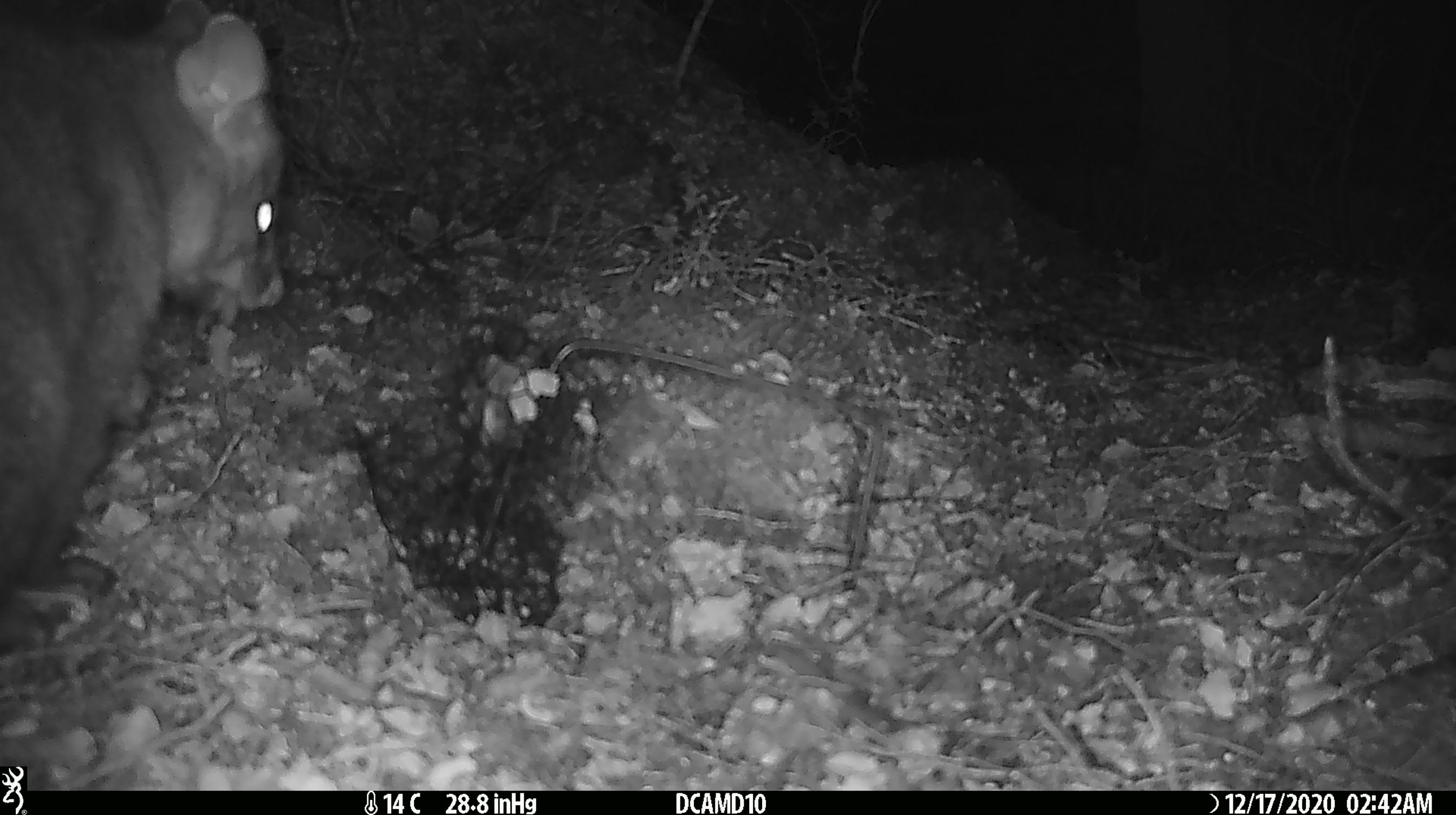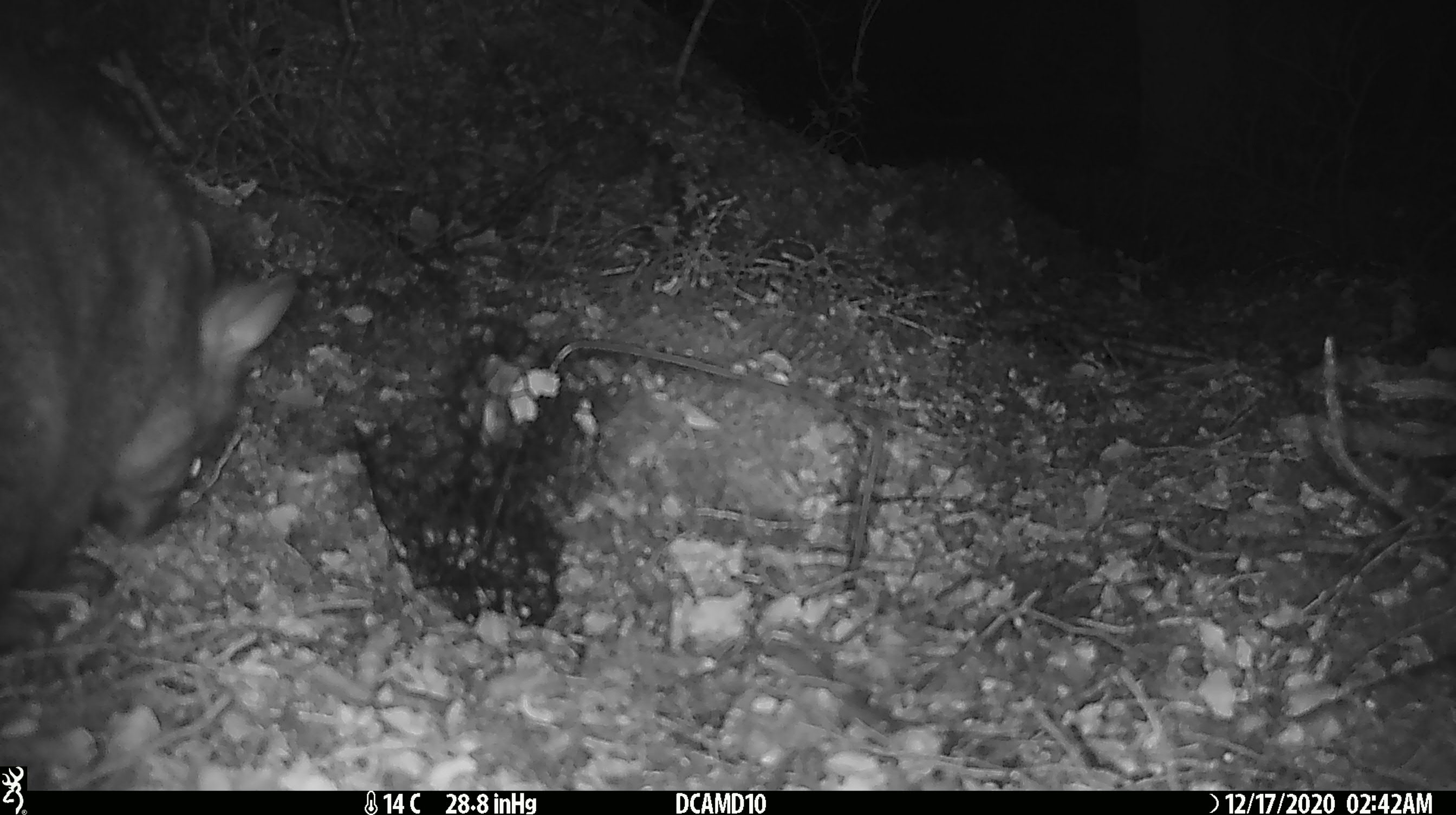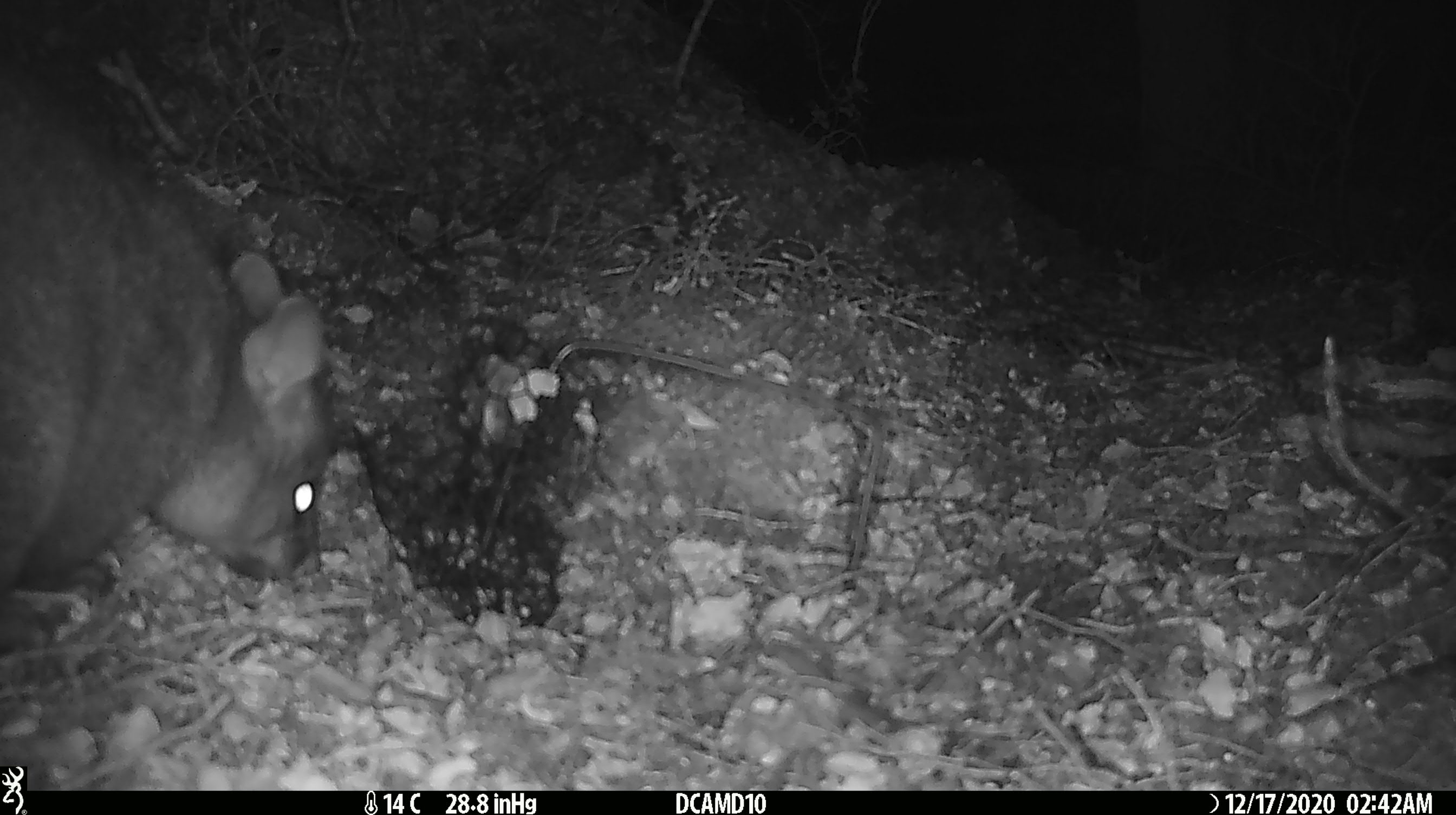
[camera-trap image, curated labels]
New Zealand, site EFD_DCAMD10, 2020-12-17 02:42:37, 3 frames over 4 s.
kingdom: Animalia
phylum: Chordata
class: Mammalia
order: Diprotodontia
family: Phalangeridae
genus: Trichosurus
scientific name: Trichosurus vulpecula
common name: common brushtail possum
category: possum